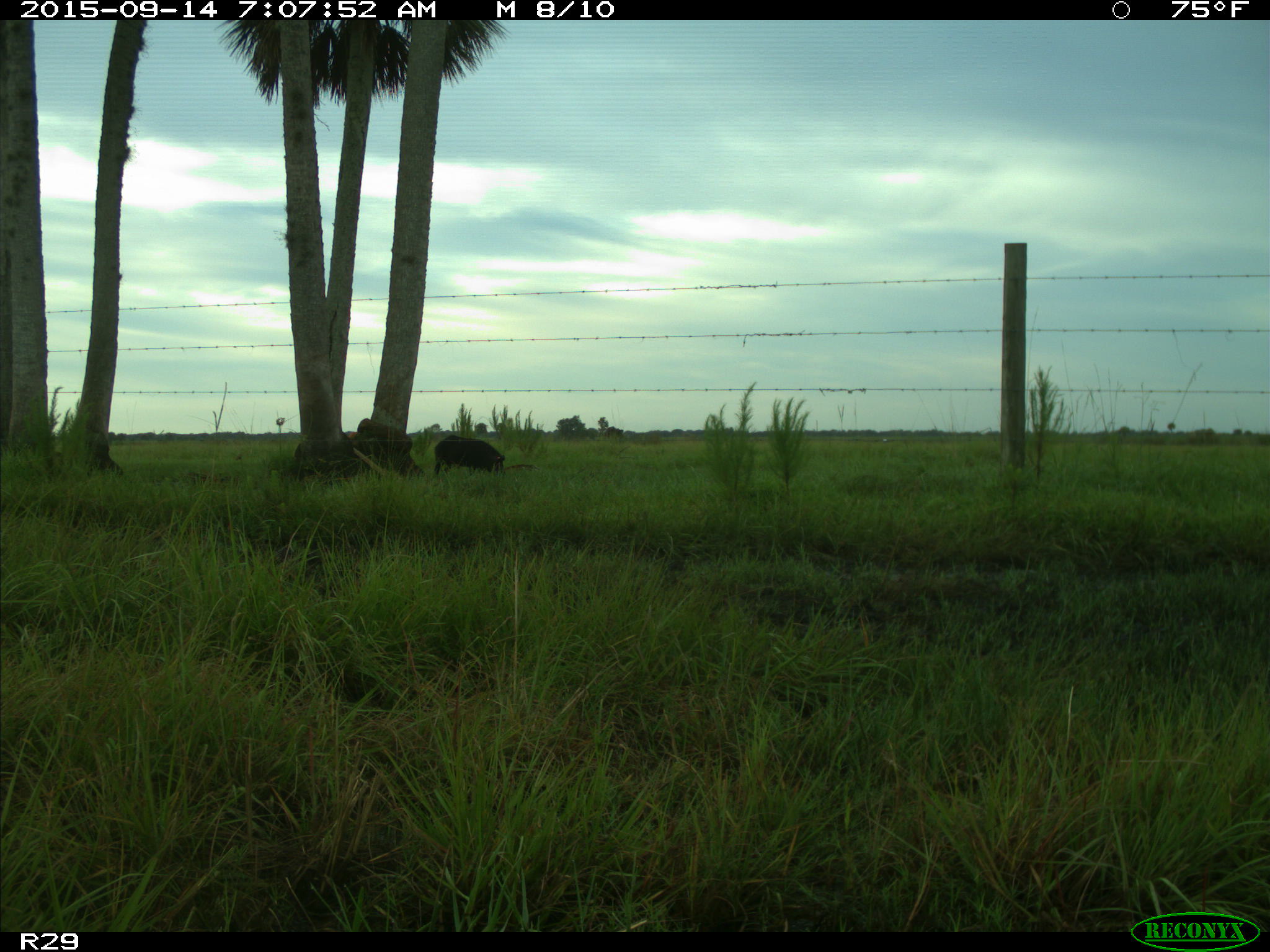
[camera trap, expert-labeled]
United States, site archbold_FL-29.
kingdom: Animalia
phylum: Chordata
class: Mammalia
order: Artiodactyla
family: Suidae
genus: Sus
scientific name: Sus scrofa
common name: wild boar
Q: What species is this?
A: Sus scrofa (wild boar).